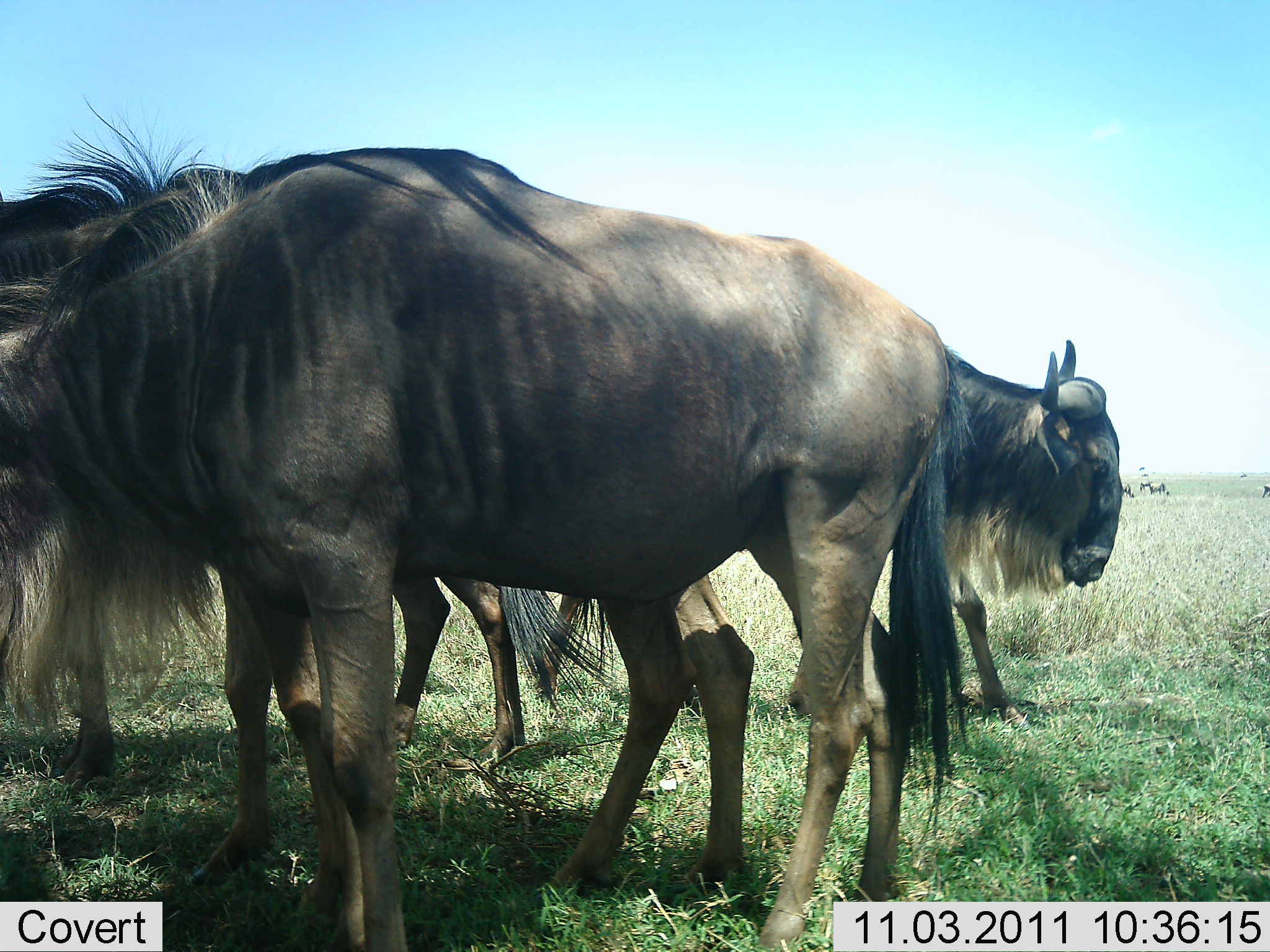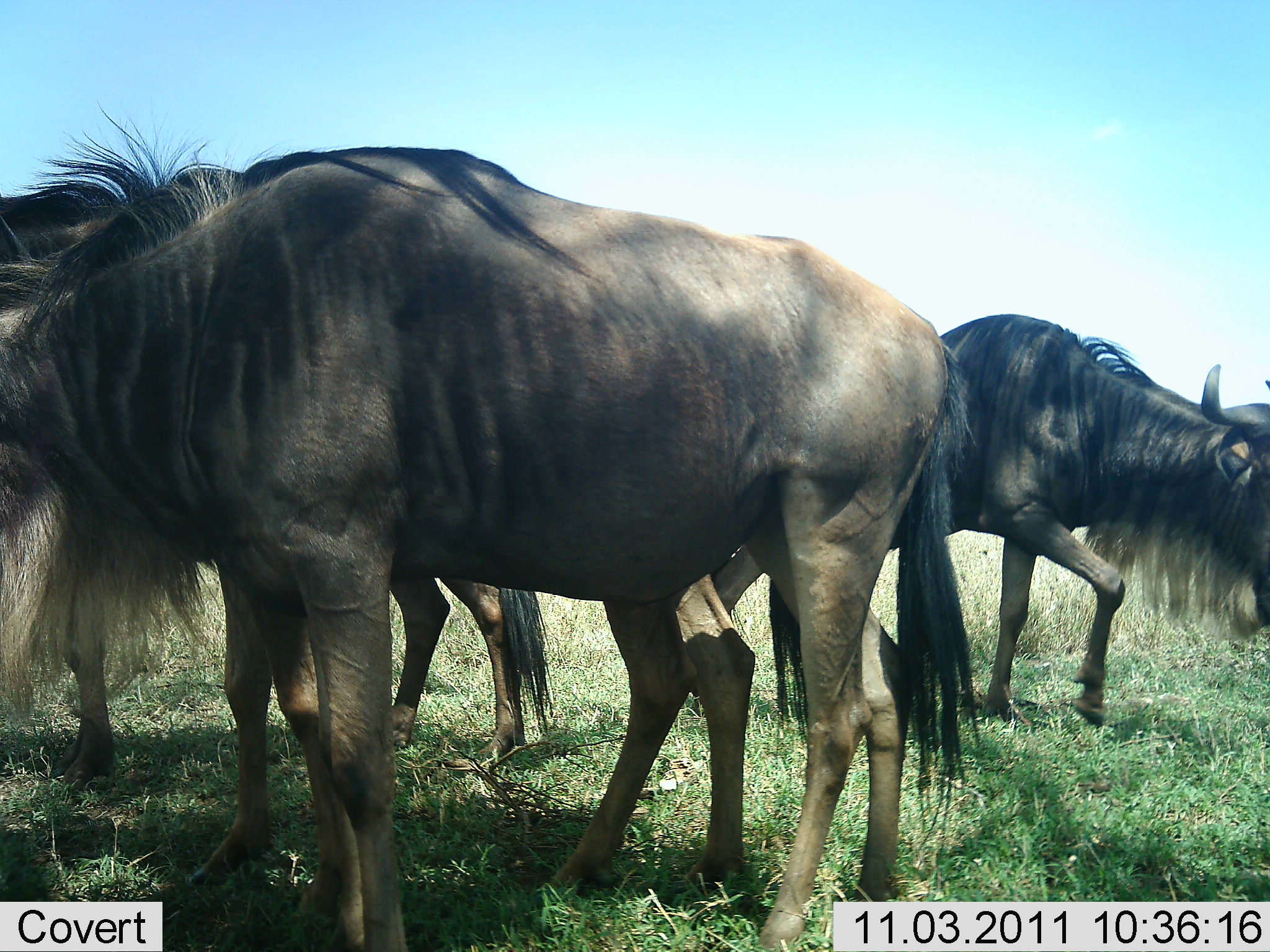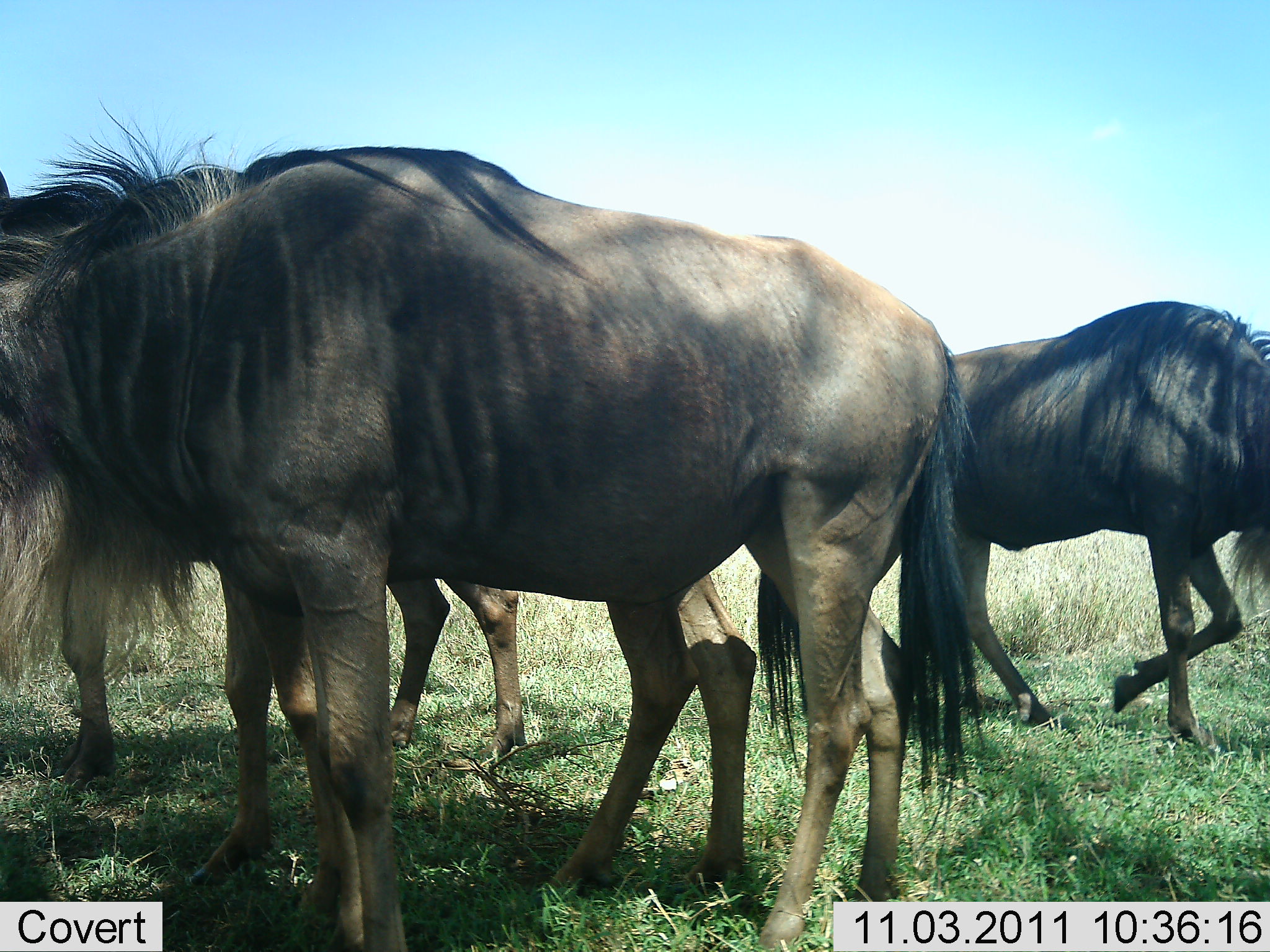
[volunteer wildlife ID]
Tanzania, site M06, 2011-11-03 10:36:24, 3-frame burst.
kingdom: Animalia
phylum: Chordata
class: Mammalia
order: Artiodactyla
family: Bovidae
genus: Connochaetes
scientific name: Connochaetes taurinus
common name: blue wildebeest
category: wildebeest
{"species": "wildebeest (blue wildebeest) (Connochaetes taurinus)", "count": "3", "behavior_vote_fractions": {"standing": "83%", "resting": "0%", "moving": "50%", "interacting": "0%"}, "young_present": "0%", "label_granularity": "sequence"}